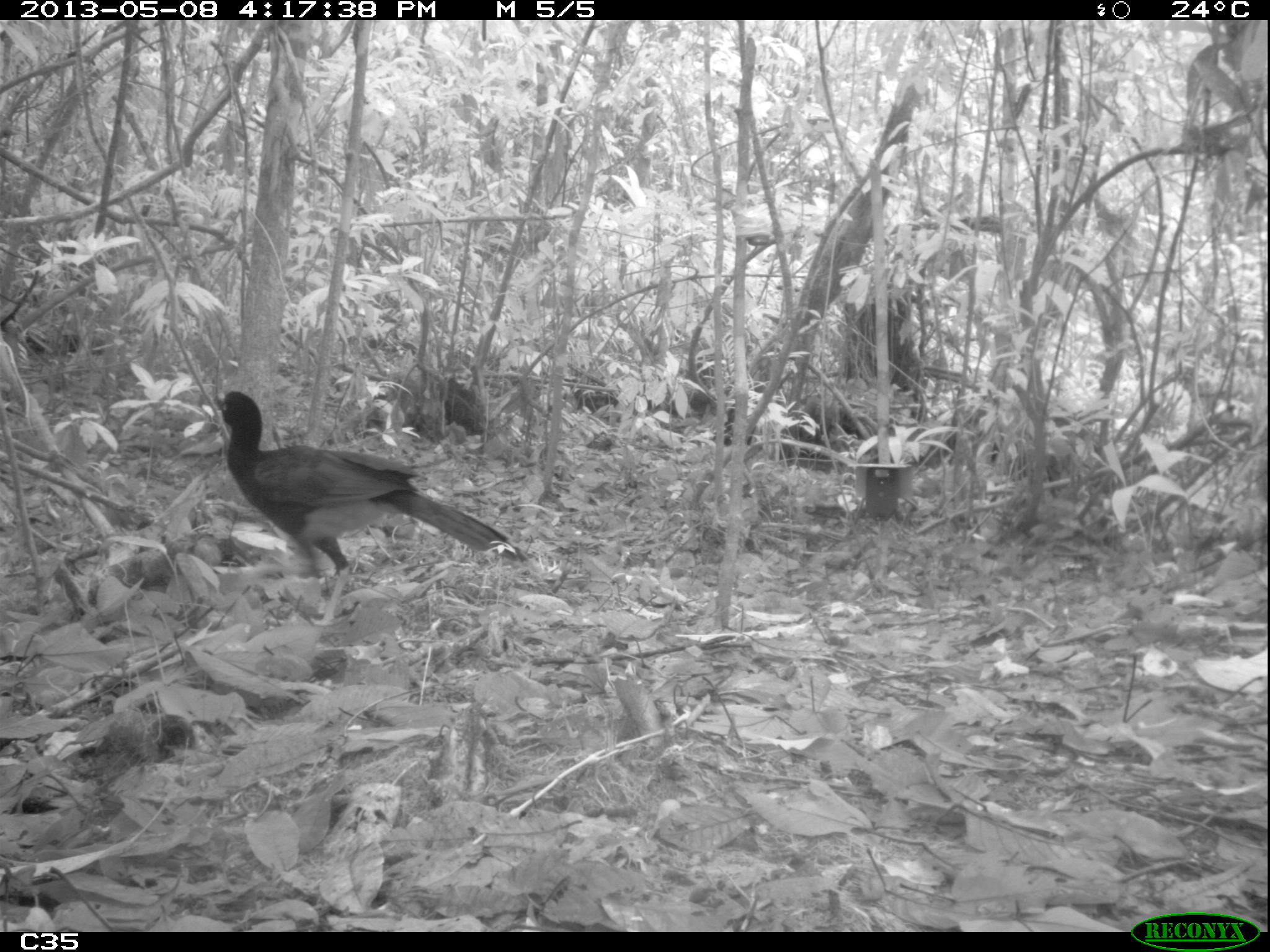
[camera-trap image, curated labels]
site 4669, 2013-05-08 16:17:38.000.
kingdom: Animalia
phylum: Chordata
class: Aves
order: Galliformes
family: Cracidae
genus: Mitu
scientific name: Mitu tomentosum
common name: crestless curassow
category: mitu tomentosa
Mitu tomentosa (crestless curassow) (Mitu tomentosum), count 1, age adult.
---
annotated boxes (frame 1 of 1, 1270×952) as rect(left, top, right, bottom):
mitu tomentosa: rect(210, 385, 527, 574)